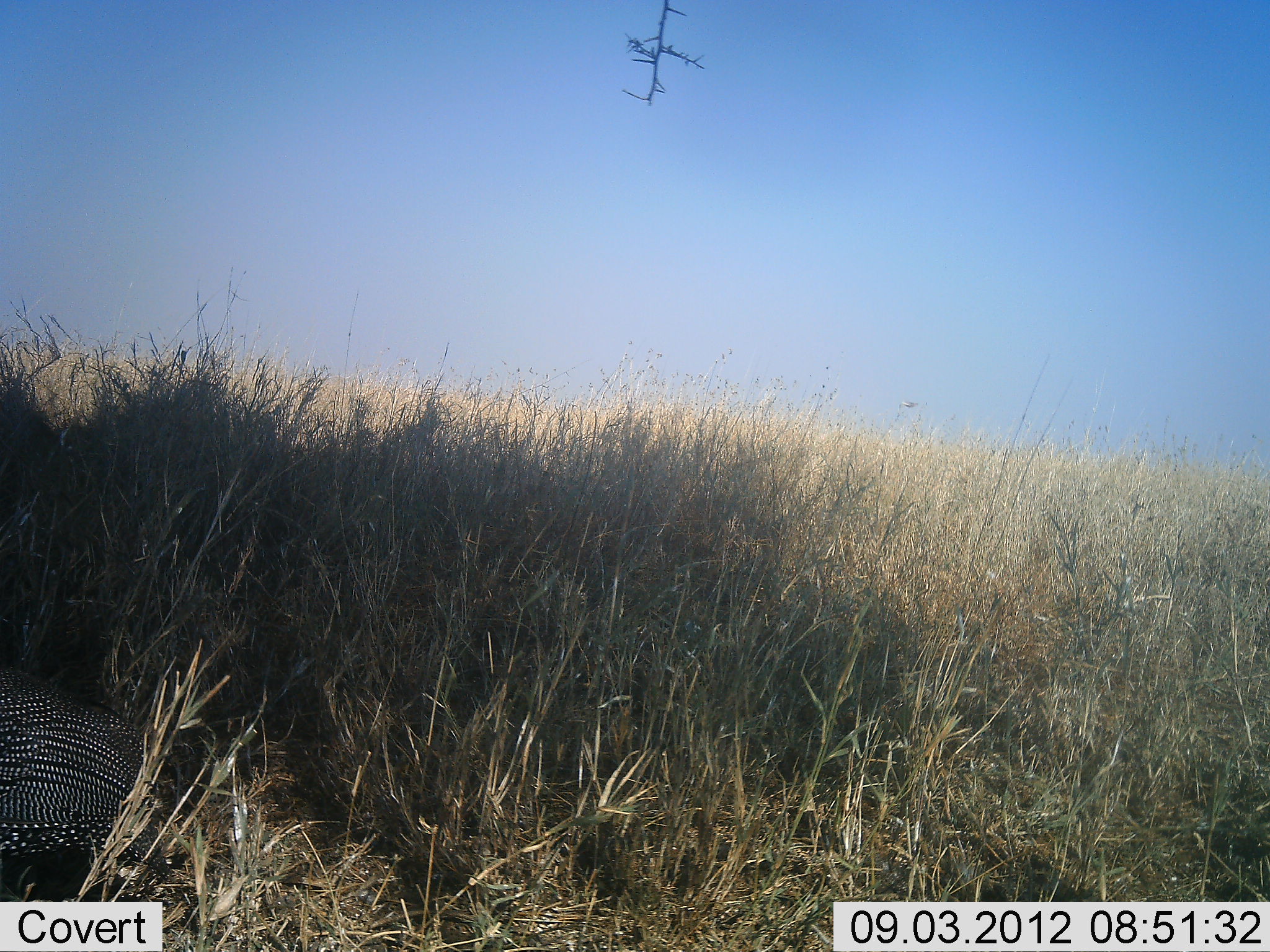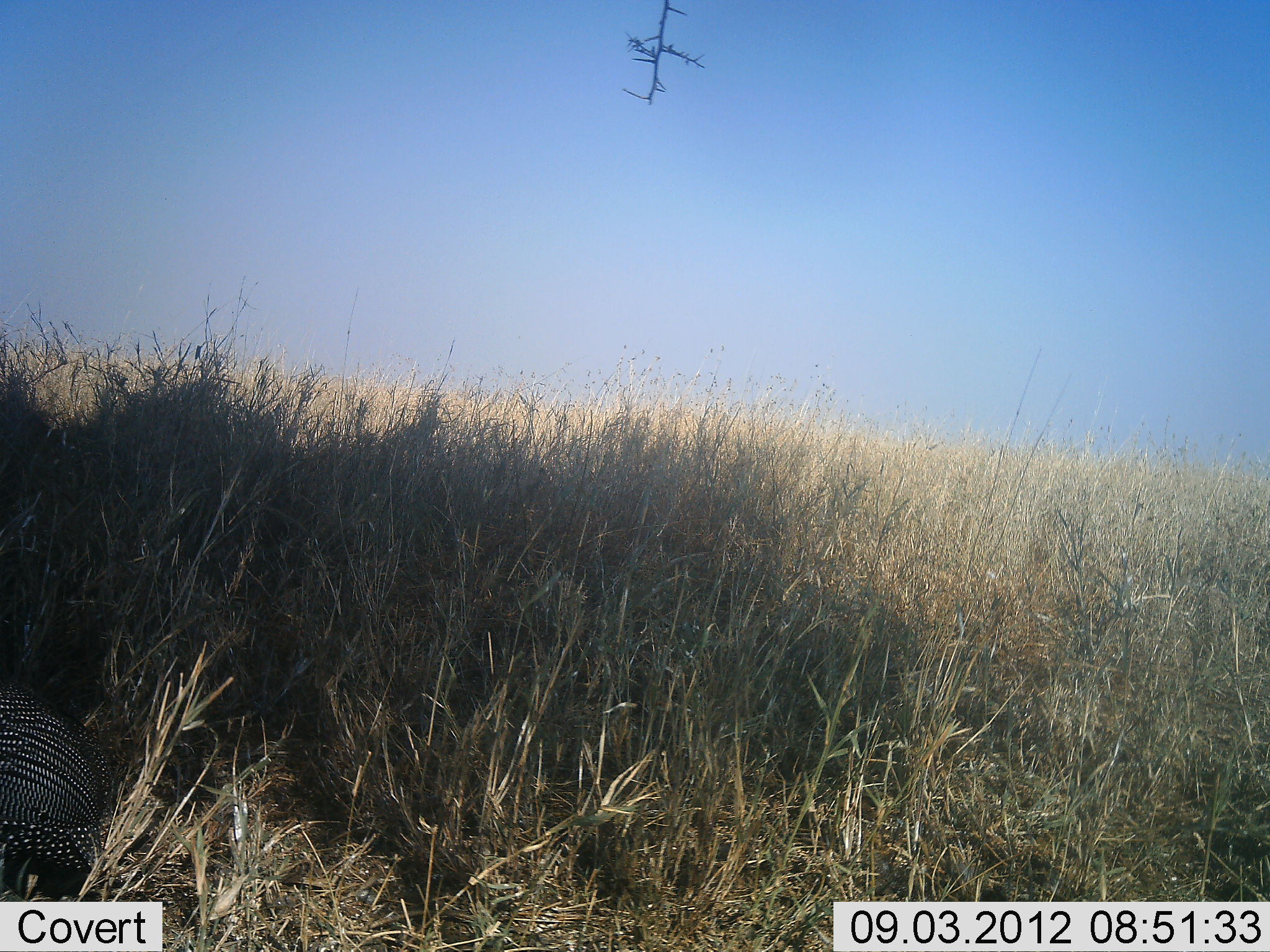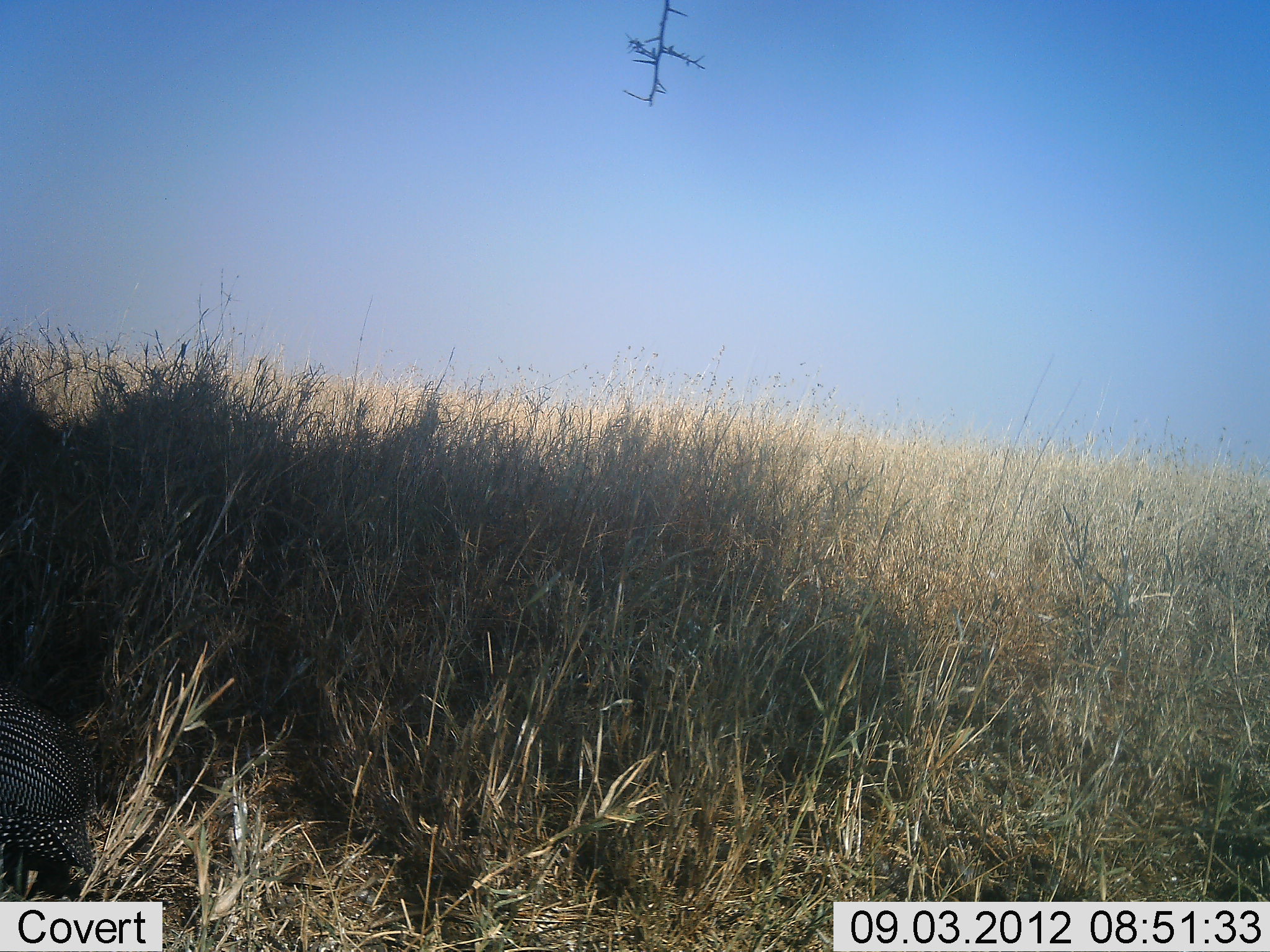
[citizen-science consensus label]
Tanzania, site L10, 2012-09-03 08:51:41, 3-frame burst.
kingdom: Animalia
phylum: Chordata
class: Aves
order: Galliformes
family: Numididae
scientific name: Numididae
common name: guinea fowl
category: guineafowl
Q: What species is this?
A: Guineafowl (guinea fowl) (Numididae).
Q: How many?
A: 1.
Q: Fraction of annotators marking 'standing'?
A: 40%.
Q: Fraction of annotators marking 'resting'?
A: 10%.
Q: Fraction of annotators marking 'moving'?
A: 50%.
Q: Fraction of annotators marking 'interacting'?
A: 0%.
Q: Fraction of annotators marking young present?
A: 0%.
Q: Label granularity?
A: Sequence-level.